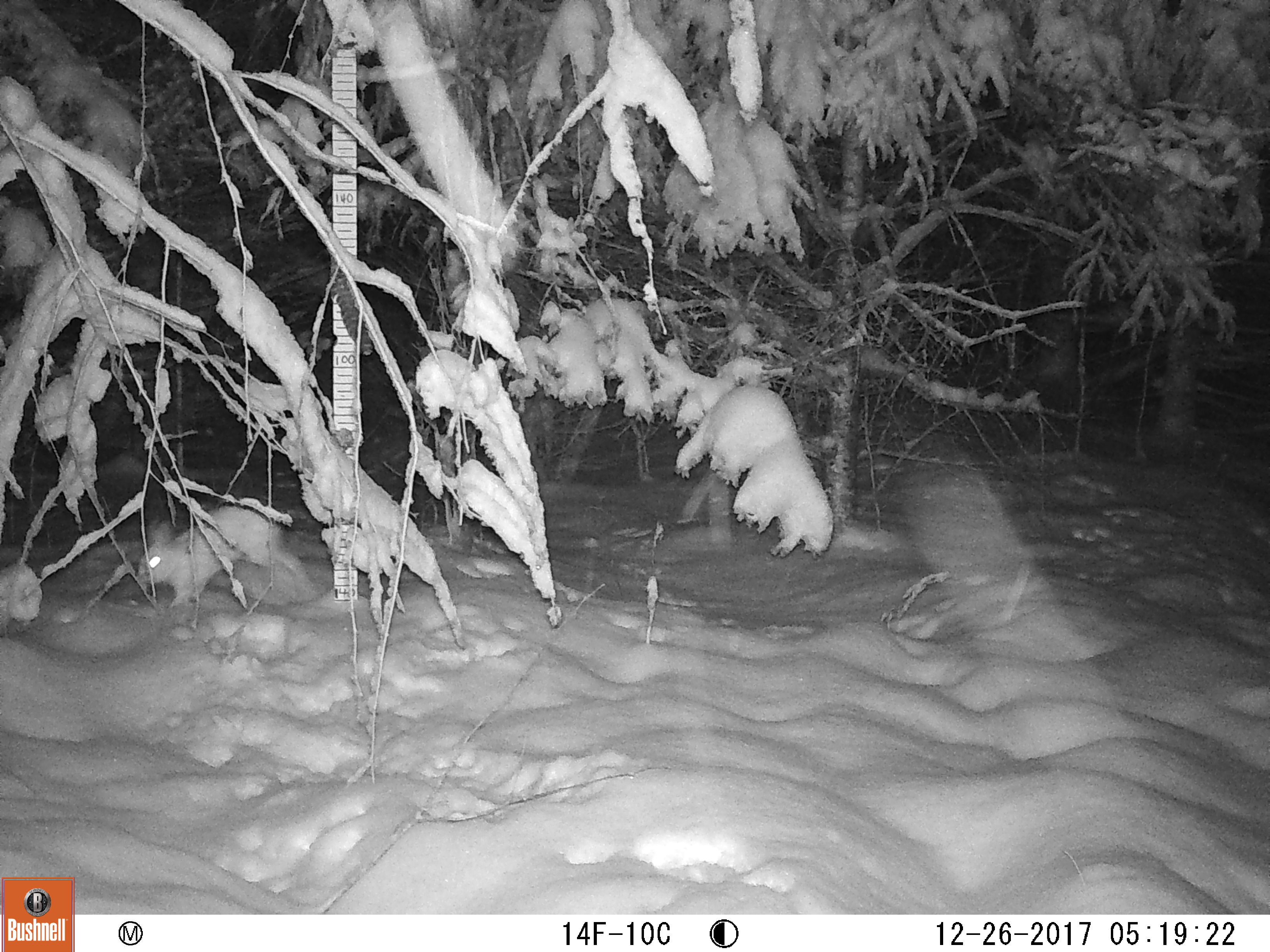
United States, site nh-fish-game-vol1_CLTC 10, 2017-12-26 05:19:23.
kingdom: Animalia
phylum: Chordata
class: Mammalia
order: Lagomorpha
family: Leporidae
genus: Lepus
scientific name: Lepus americanus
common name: snowshoe hare